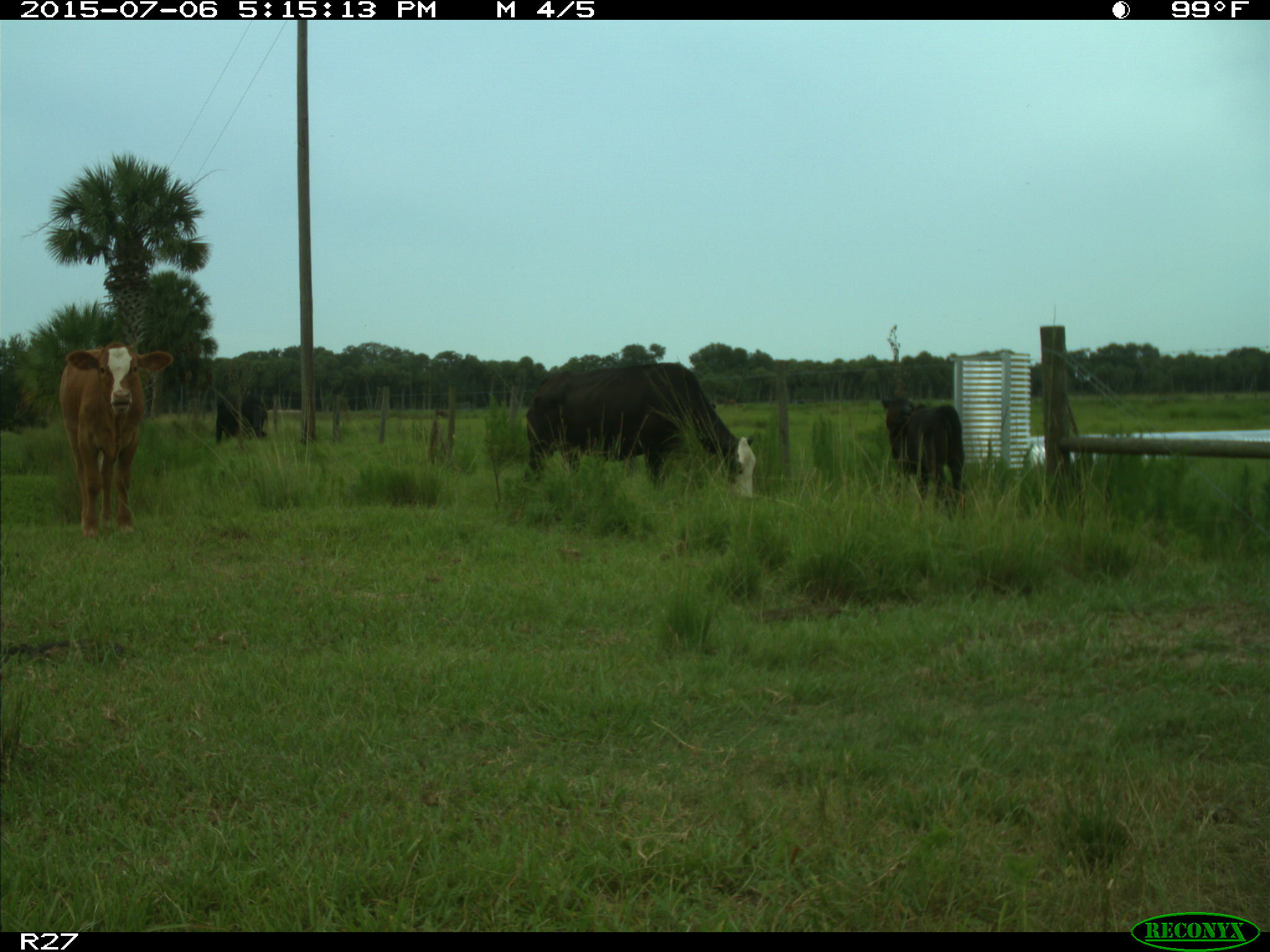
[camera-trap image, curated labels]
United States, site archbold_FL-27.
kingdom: Animalia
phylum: Chordata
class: Mammalia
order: Artiodactyla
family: Bovidae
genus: Bos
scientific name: Bos taurus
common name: domestic cow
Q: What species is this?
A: Bos taurus (domestic cow).